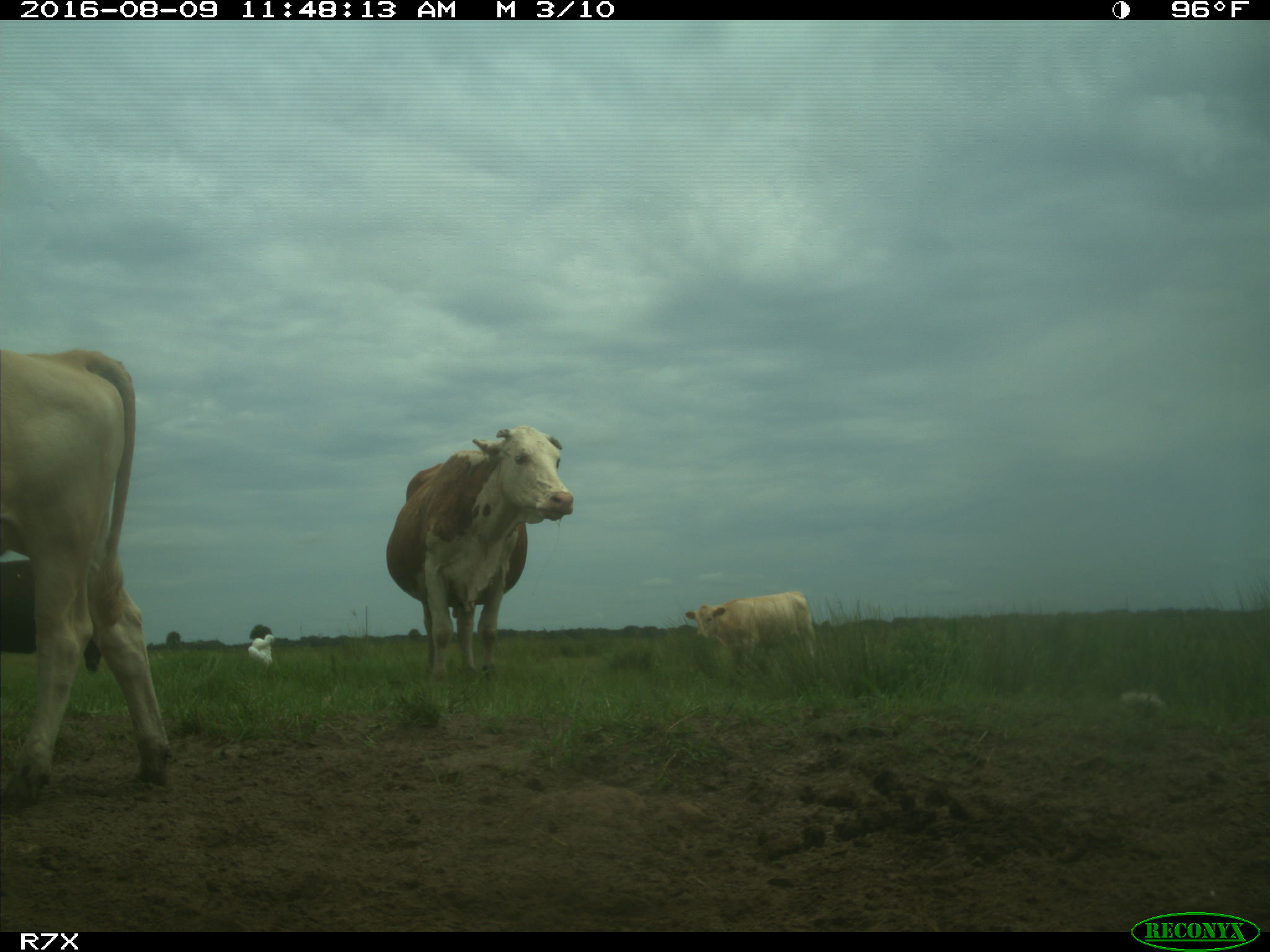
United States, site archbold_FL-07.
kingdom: Animalia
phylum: Chordata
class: Mammalia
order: Artiodactyla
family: Bovidae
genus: Bos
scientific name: Bos taurus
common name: domestic cow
Bos taurus (domestic cow).